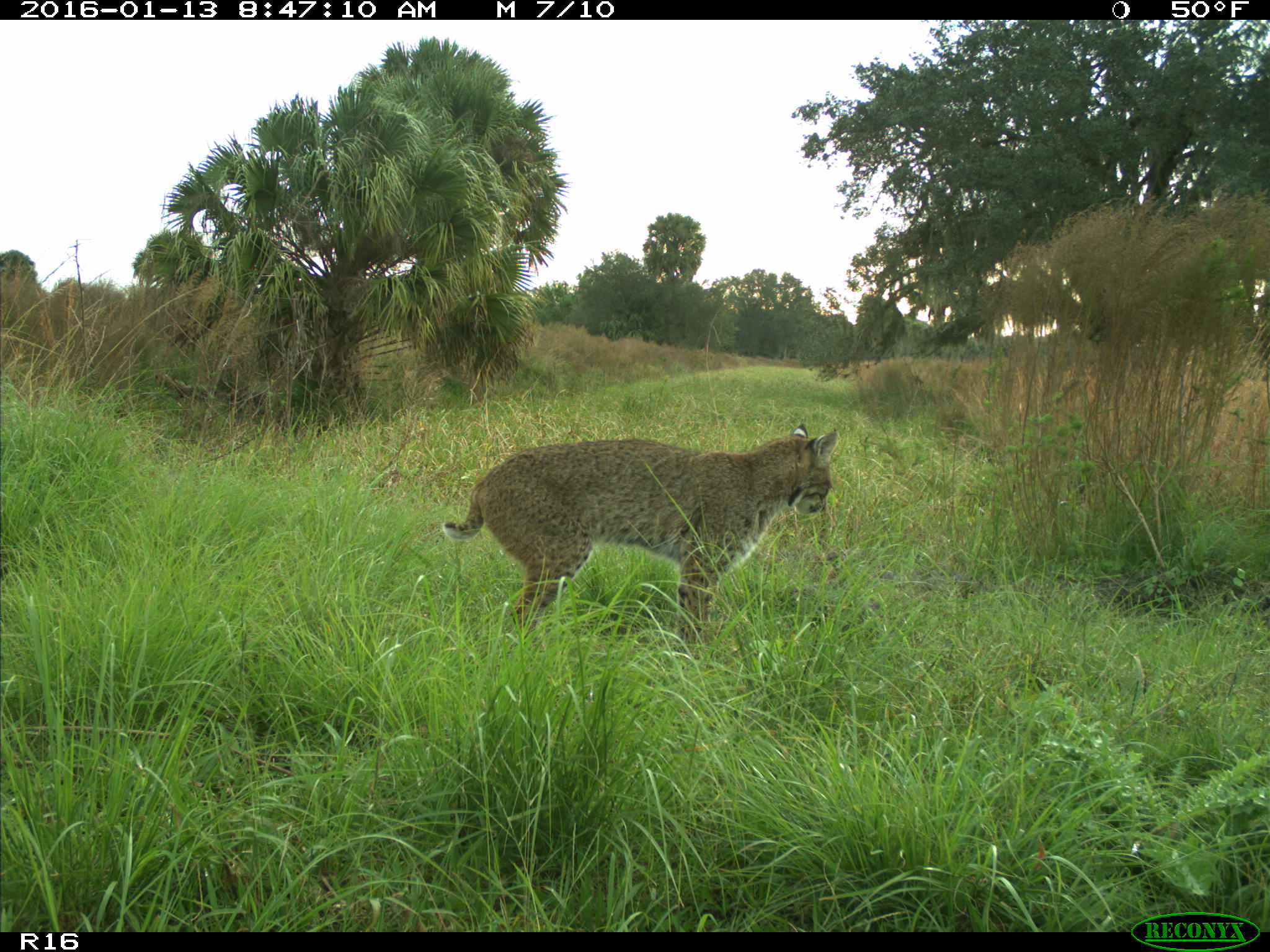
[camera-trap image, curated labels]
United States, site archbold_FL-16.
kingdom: Animalia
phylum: Chordata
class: Mammalia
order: Carnivora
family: Felidae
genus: Lynx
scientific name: Lynx rufus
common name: bobcat